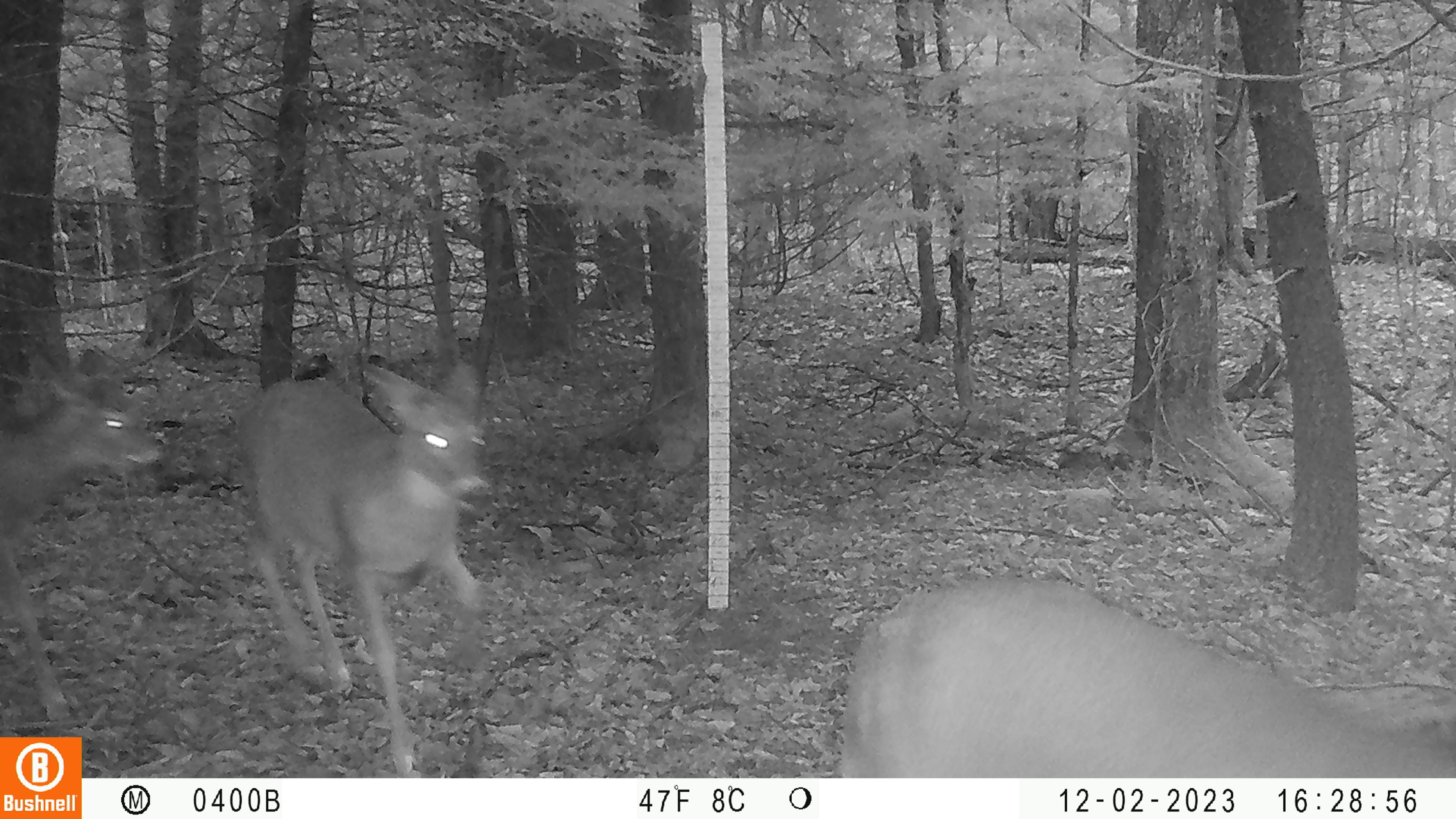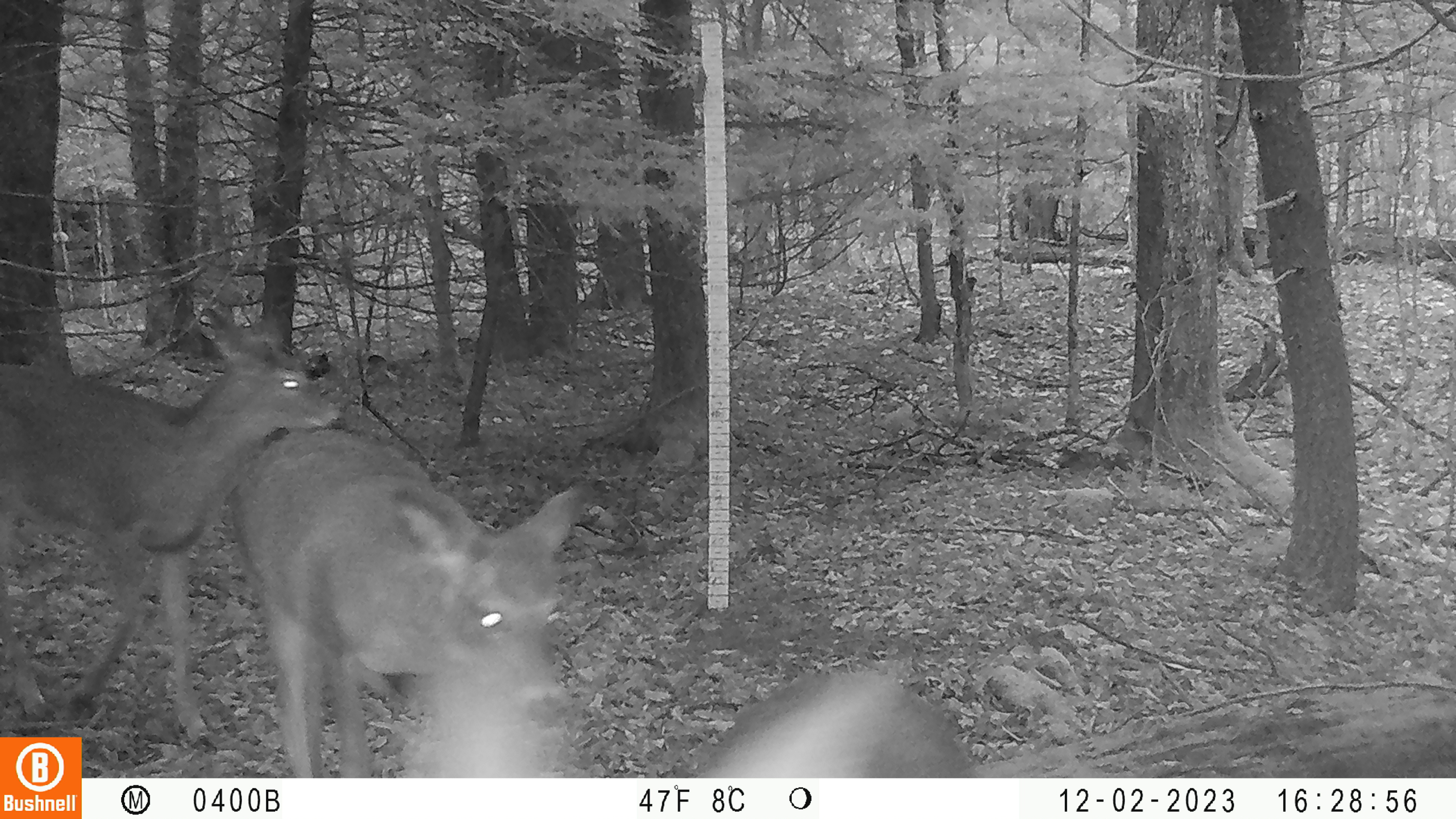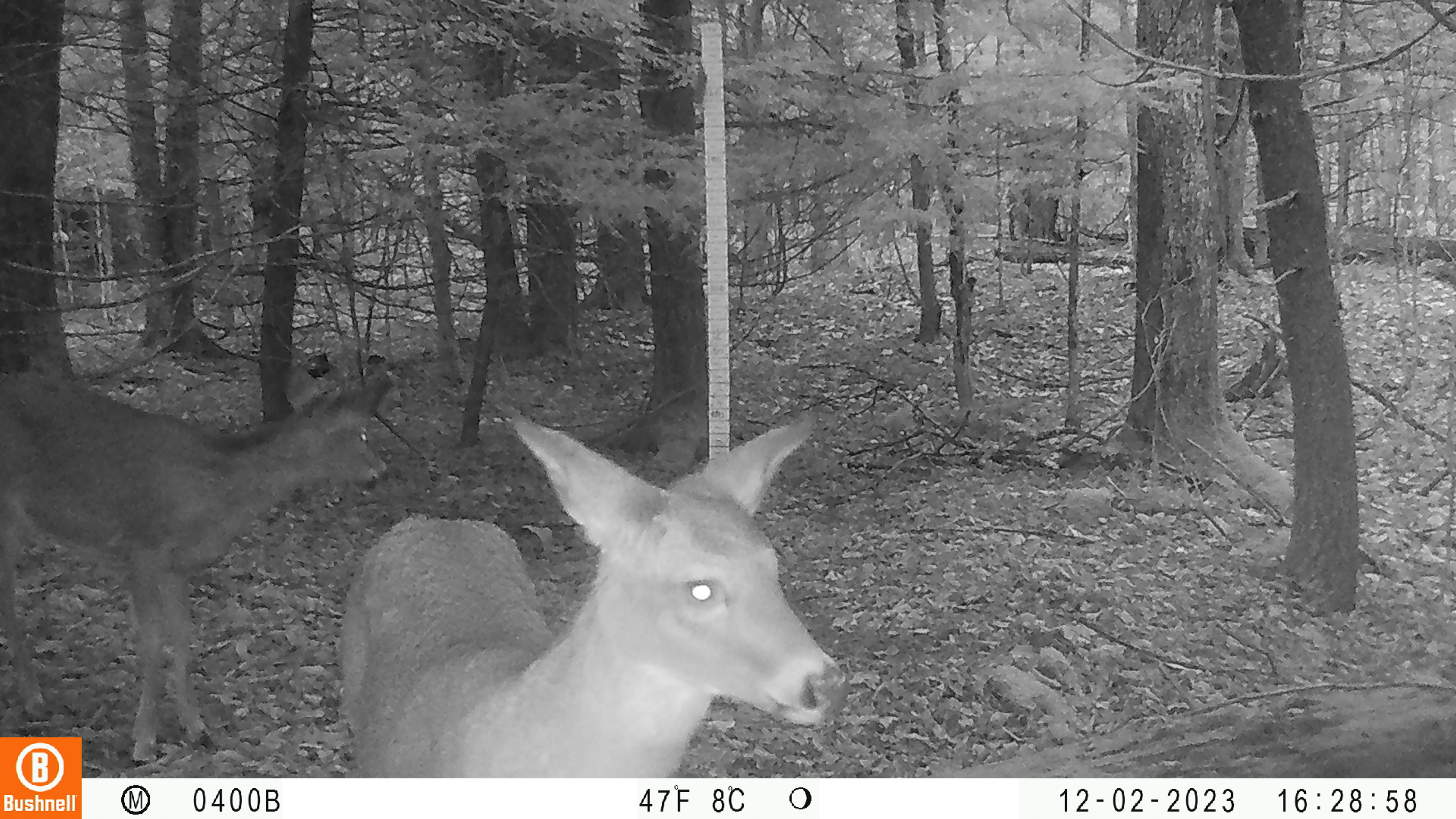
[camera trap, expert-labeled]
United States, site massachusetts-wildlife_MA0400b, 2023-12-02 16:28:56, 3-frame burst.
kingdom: Animalia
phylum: Chordata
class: Mammalia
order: Artiodactyla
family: Cervidae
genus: Odocoileus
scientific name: Odocoileus virginianus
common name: white-tailed deer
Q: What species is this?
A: White-tailed deer (Odocoileus virginianus).